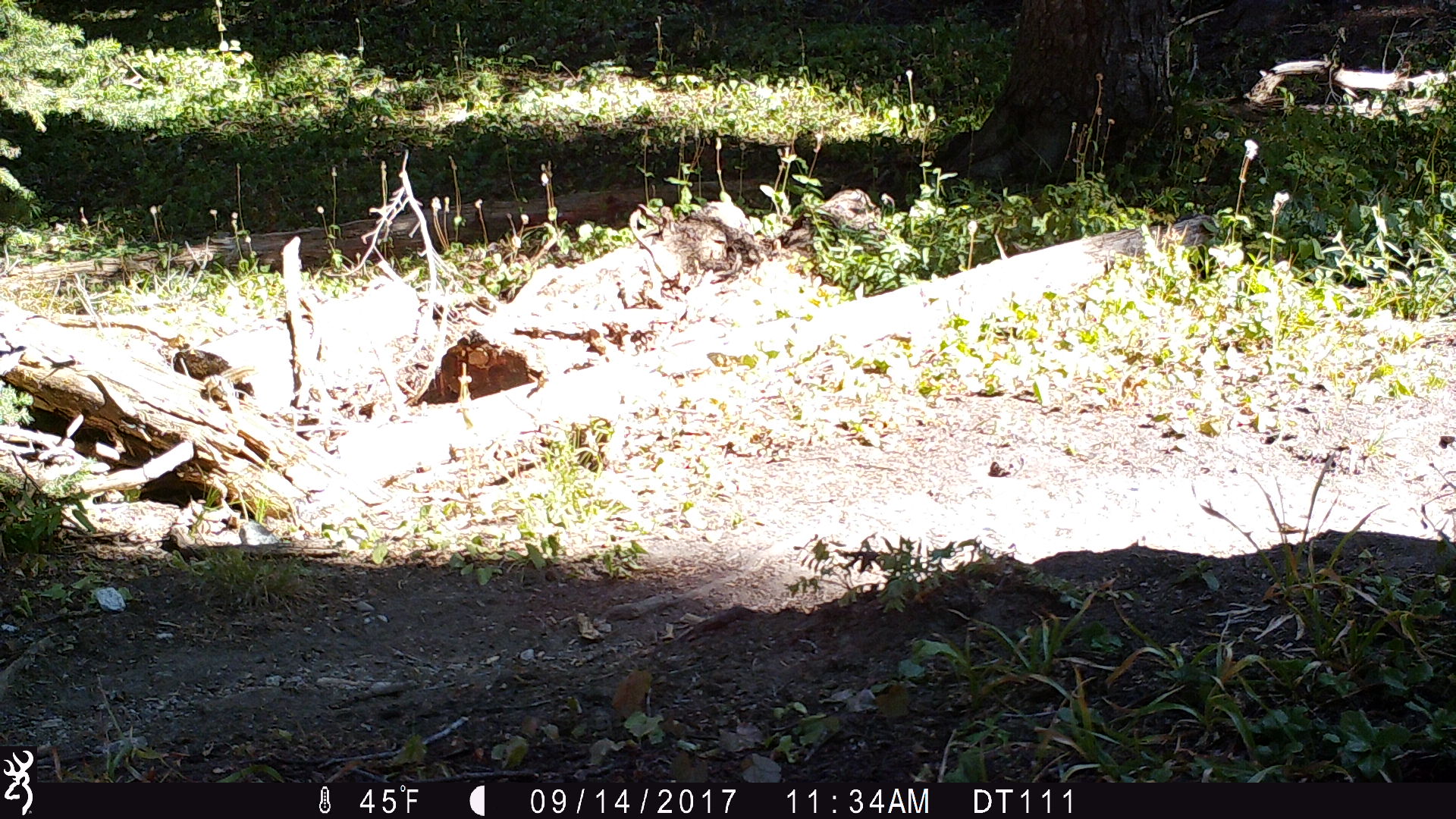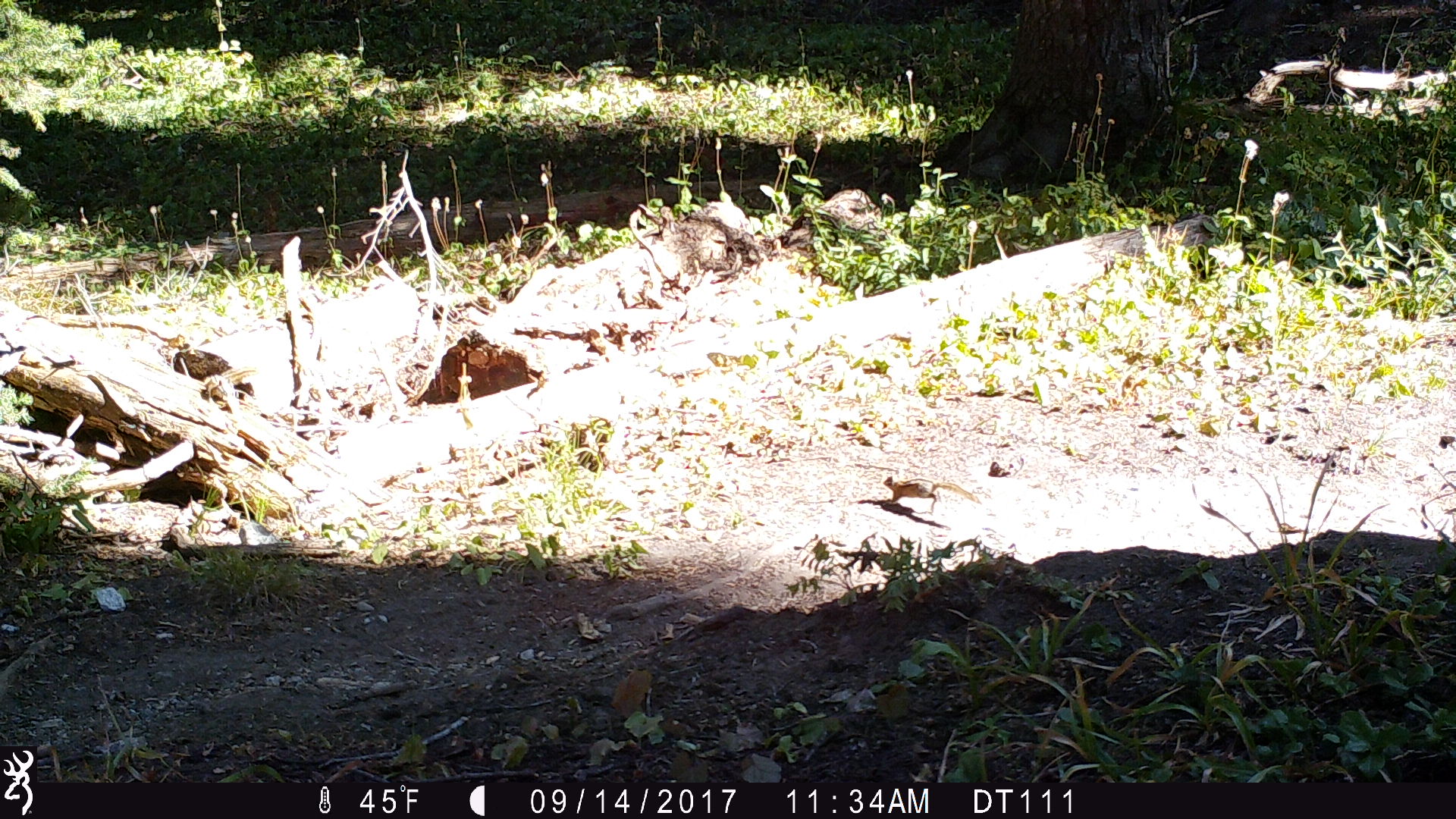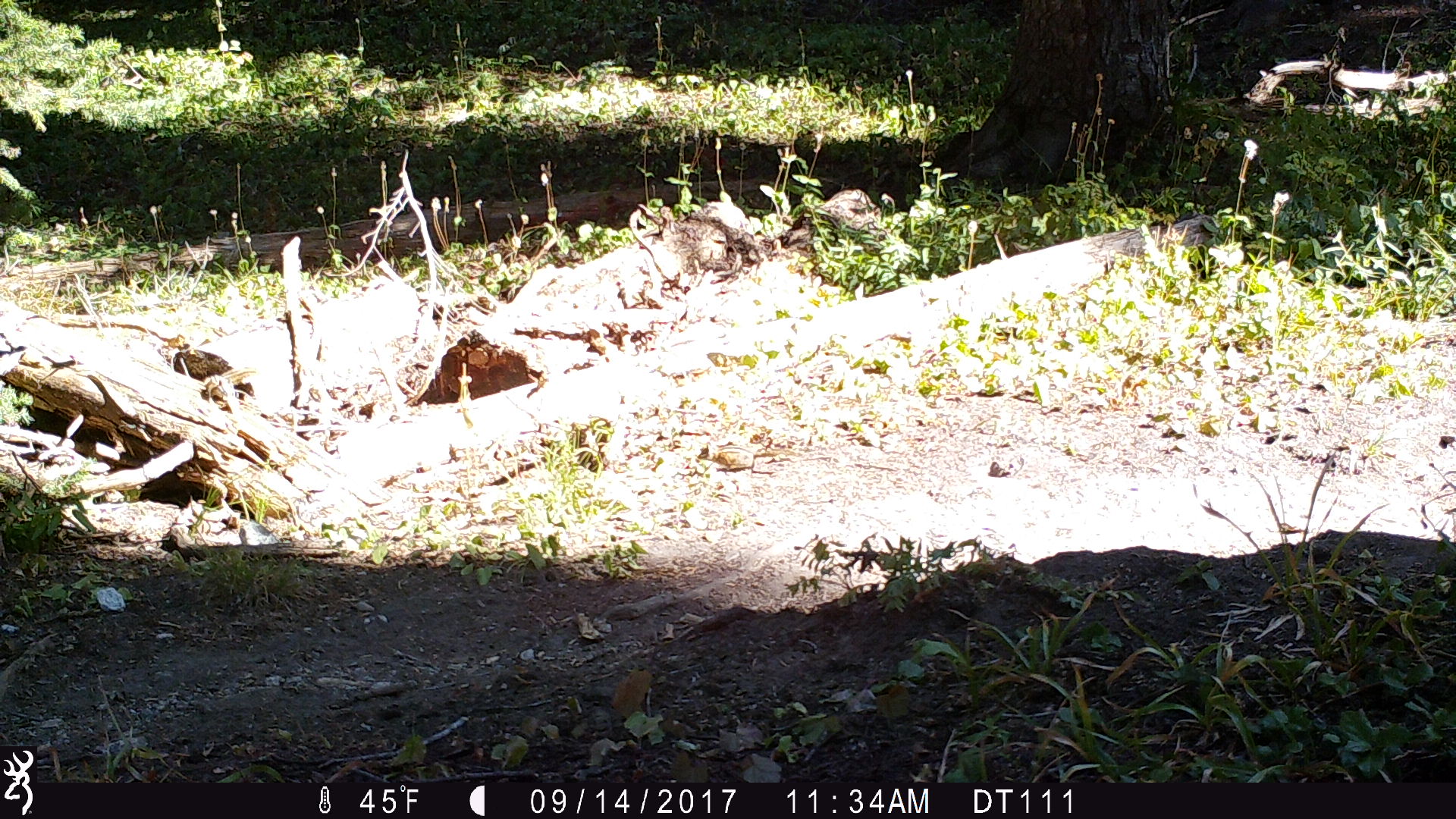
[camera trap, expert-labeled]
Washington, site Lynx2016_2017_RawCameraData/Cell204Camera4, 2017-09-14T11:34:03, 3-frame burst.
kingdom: Animalia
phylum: Chordata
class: Mammalia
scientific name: Mammalia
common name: small mammal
Small mammal (Mammalia). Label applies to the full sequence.